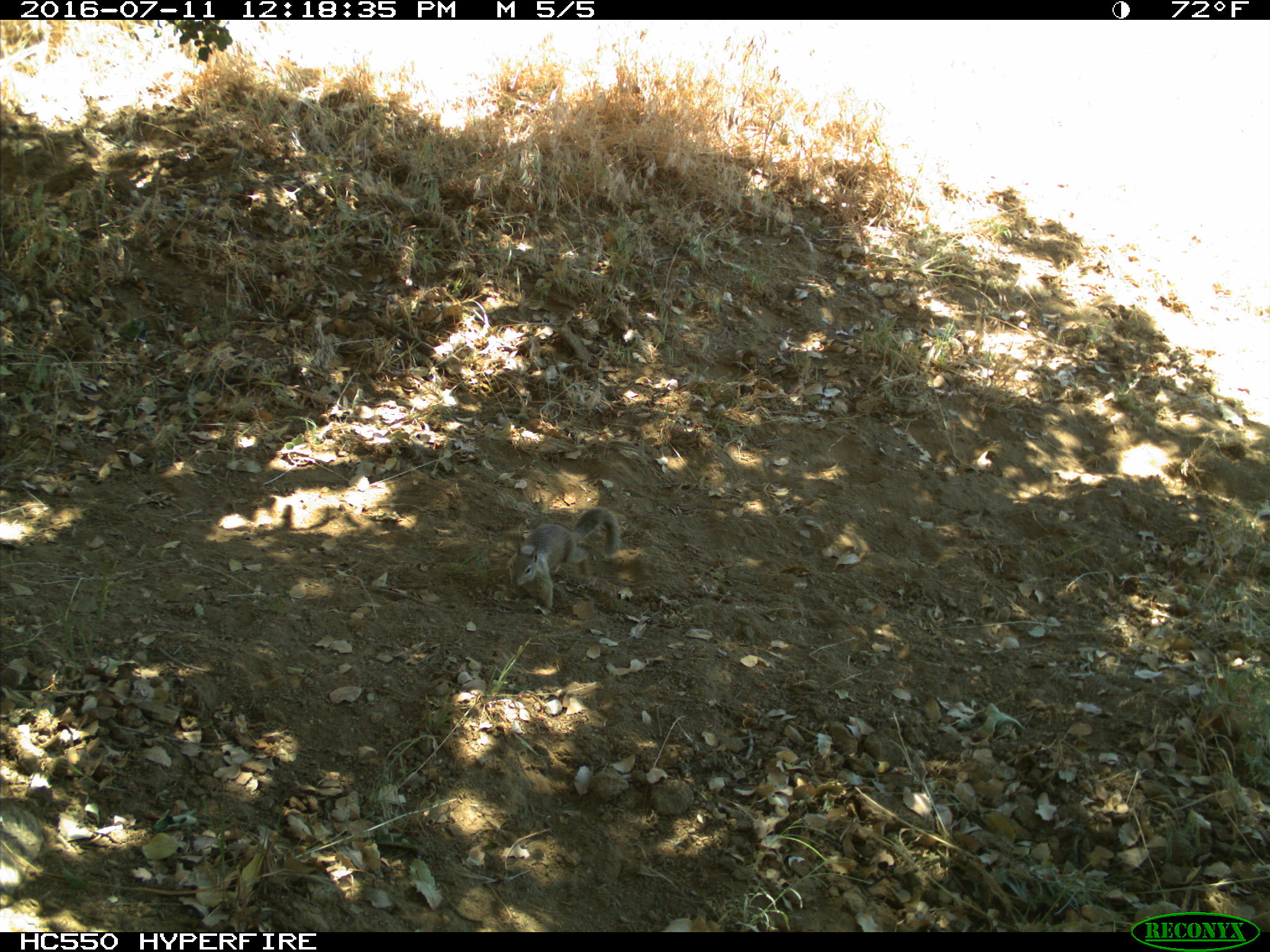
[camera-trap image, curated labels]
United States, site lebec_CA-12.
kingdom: Animalia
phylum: Chordata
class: Mammalia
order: Rodentia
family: Sciuridae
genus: Otospermophilus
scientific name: Otospermophilus beecheyi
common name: california ground squirrel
Otospermophilus beecheyi (california ground squirrel).